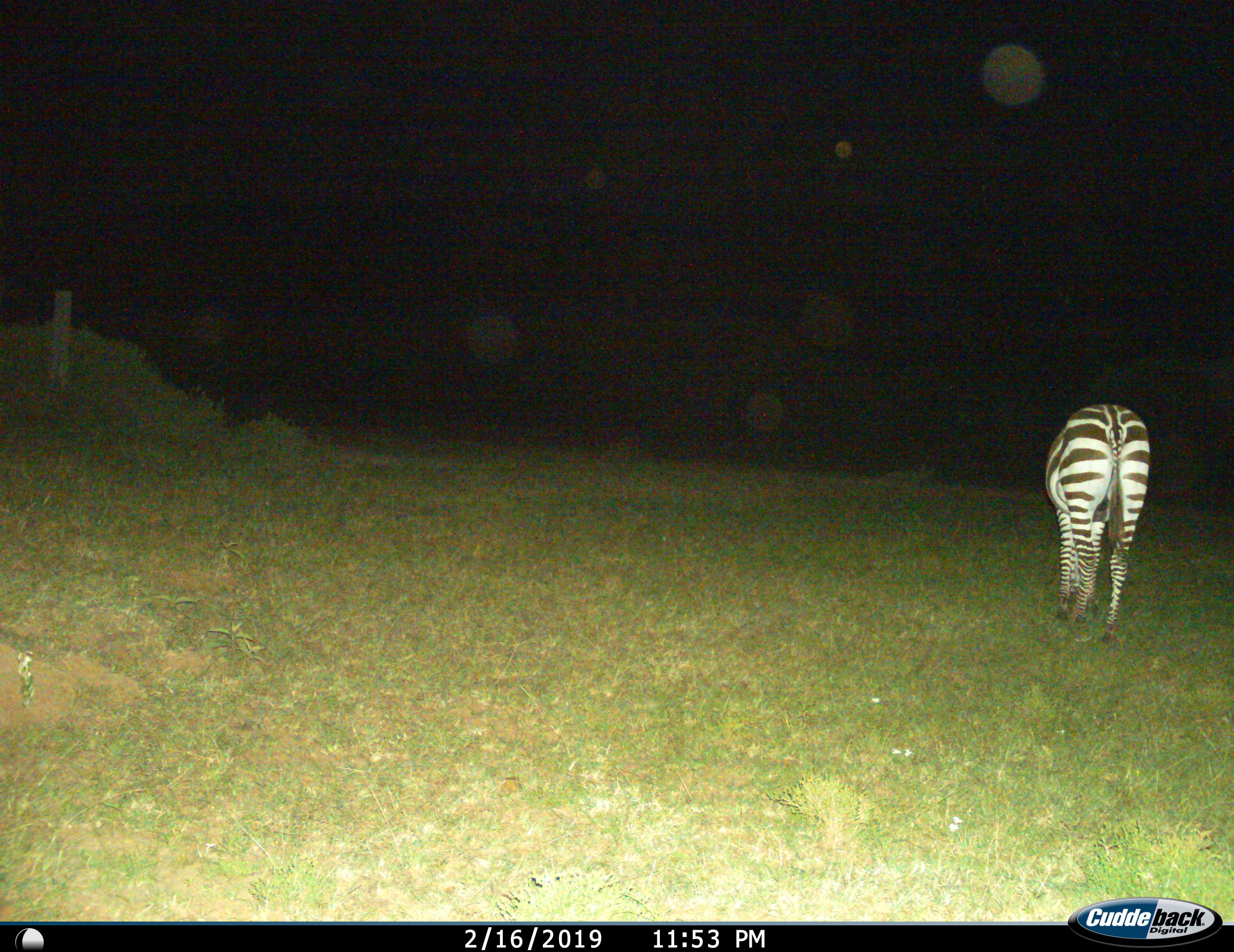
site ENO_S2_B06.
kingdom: Animalia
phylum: Chordata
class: Mammalia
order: Perissodactyla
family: Equidae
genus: Equus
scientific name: Equus quagga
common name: plains zebra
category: zebraplains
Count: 1.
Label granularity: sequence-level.